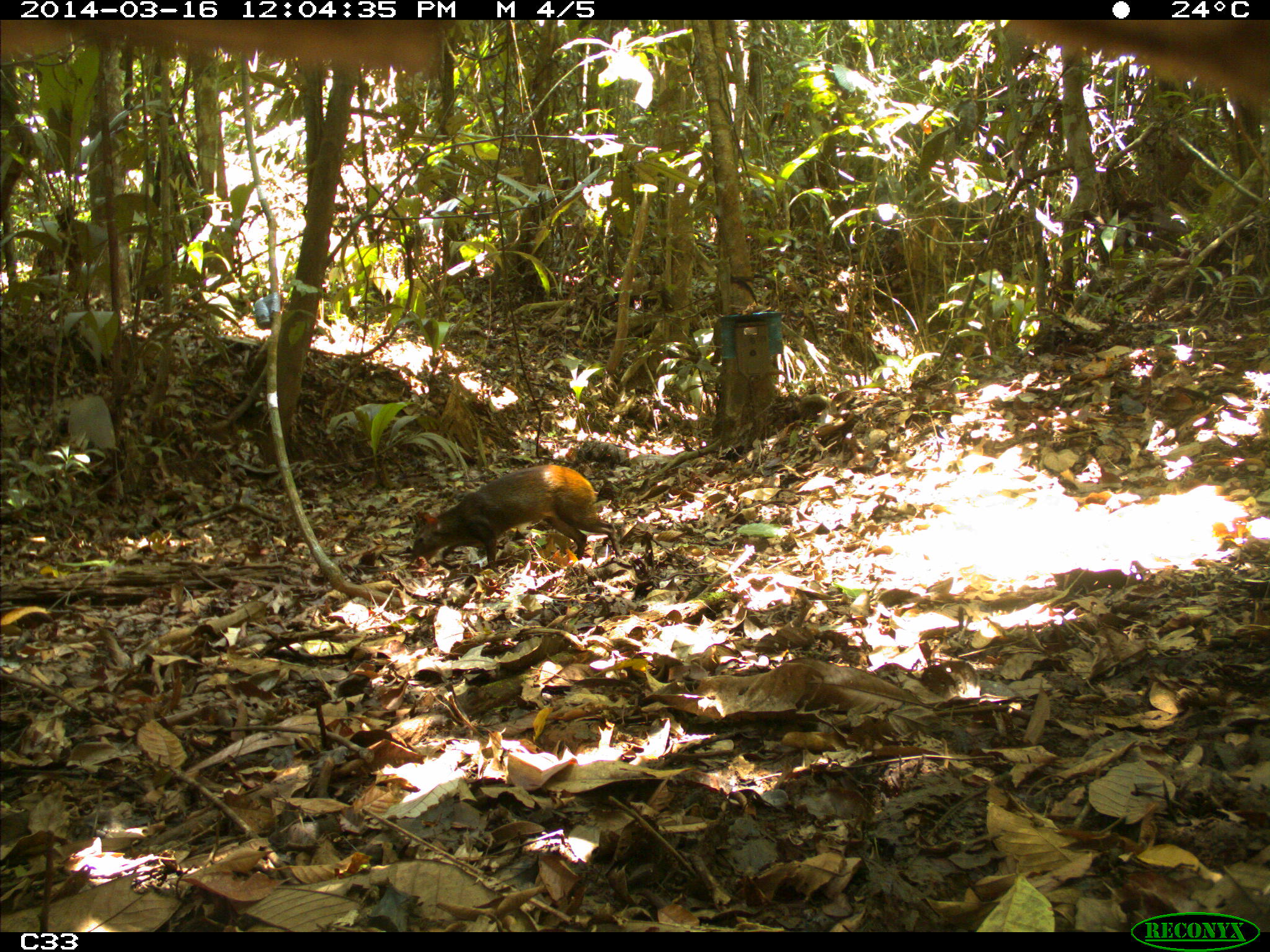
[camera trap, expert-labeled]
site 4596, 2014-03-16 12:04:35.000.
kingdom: Animalia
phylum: Chordata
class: Mammalia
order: Rodentia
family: Dasyproctidae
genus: Dasyprocta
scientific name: Dasyprocta leporina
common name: red-rumped agouti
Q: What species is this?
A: Dasyprocta leporina (red-rumped agouti).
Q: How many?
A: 1.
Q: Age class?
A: Adult.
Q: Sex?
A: Male.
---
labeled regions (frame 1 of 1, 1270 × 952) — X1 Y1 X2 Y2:
dasyprocta leporina: 408 464 623 571